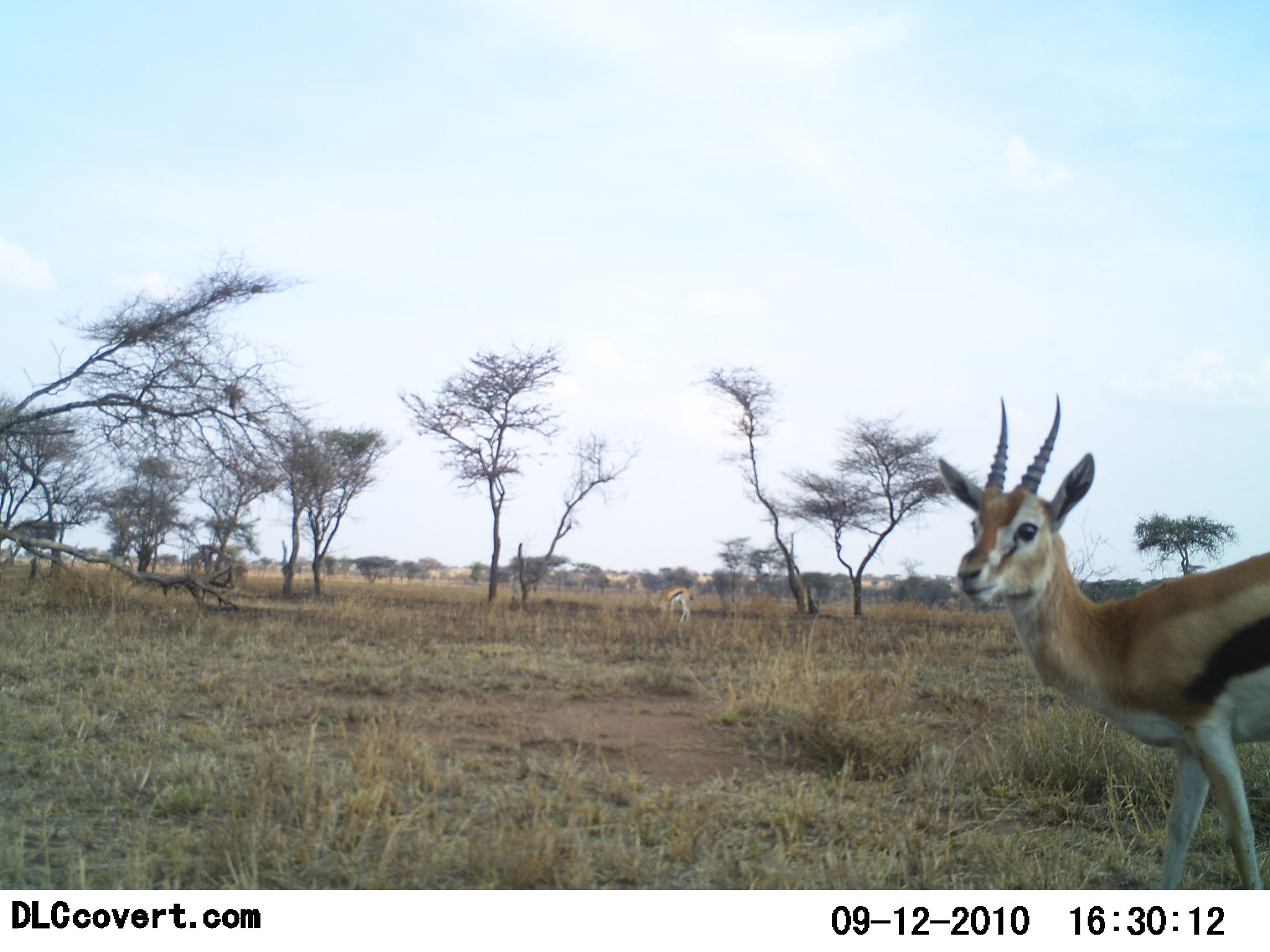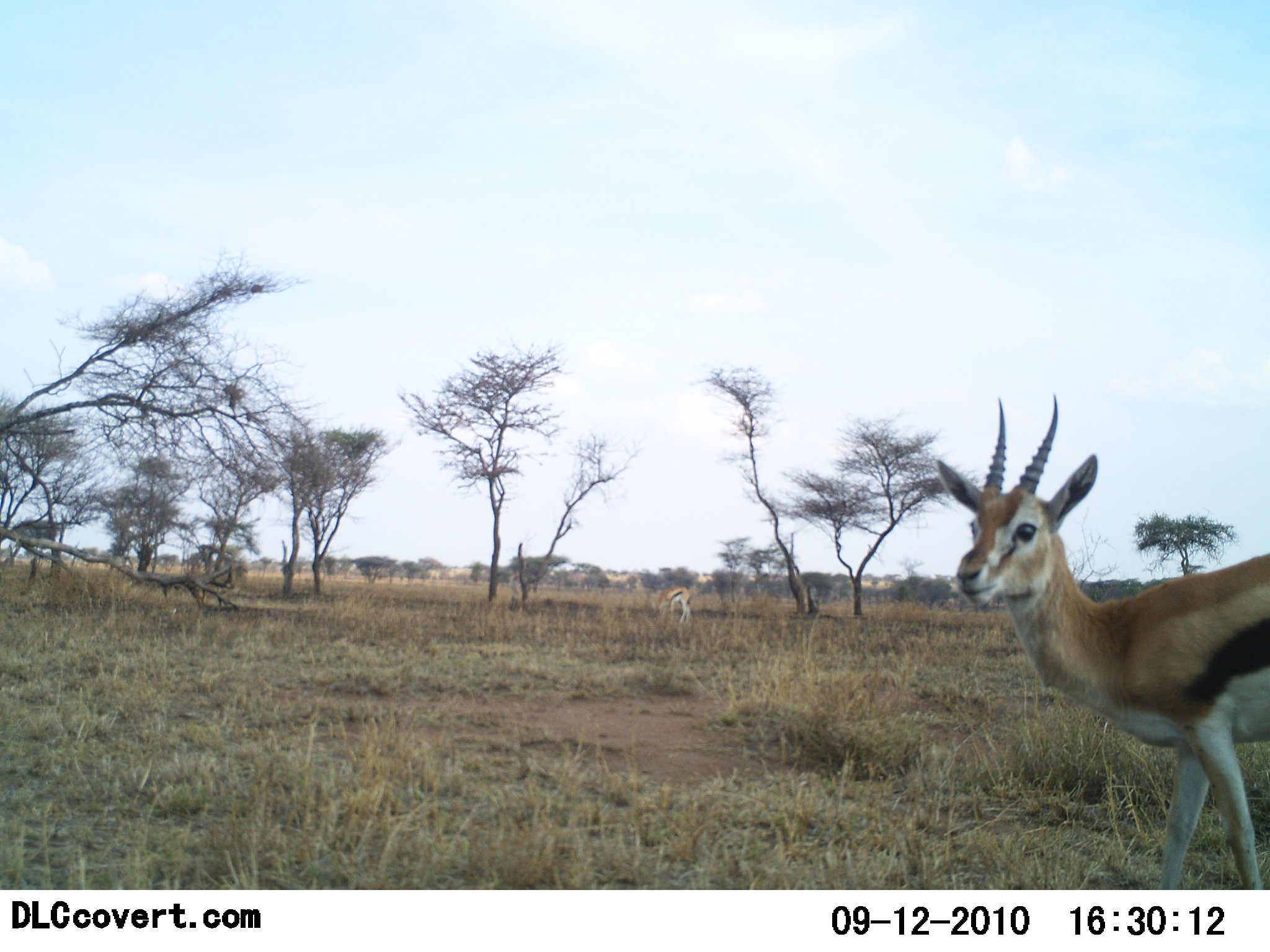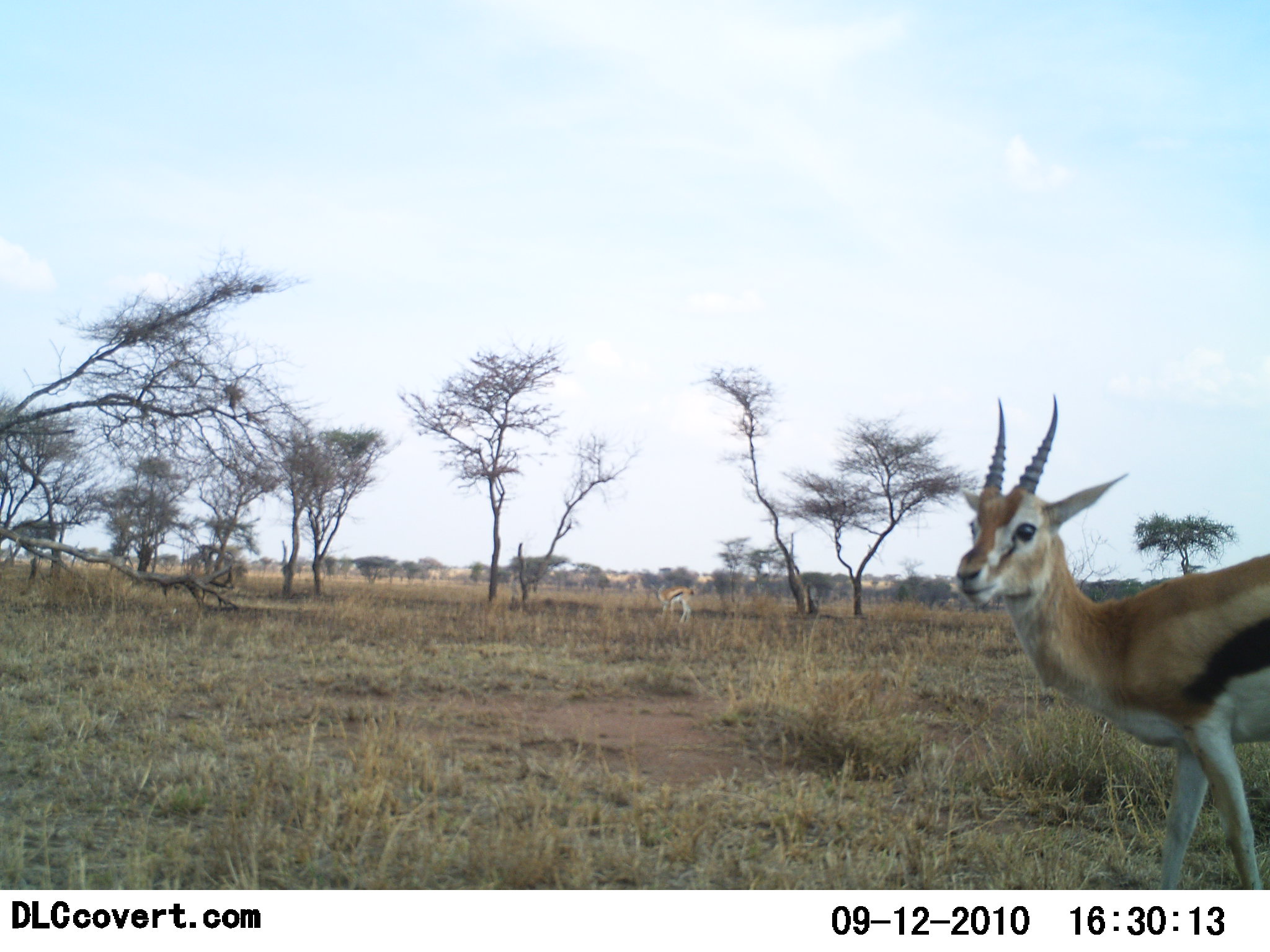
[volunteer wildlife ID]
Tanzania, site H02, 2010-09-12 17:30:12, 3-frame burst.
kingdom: Animalia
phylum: Chordata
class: Mammalia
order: Artiodactyla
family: Bovidae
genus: Eudorcas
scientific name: Eudorcas thomsonii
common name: thomson's gazelle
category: gazellethomsons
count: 2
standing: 100%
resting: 0%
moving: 0%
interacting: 0%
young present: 6%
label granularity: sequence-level